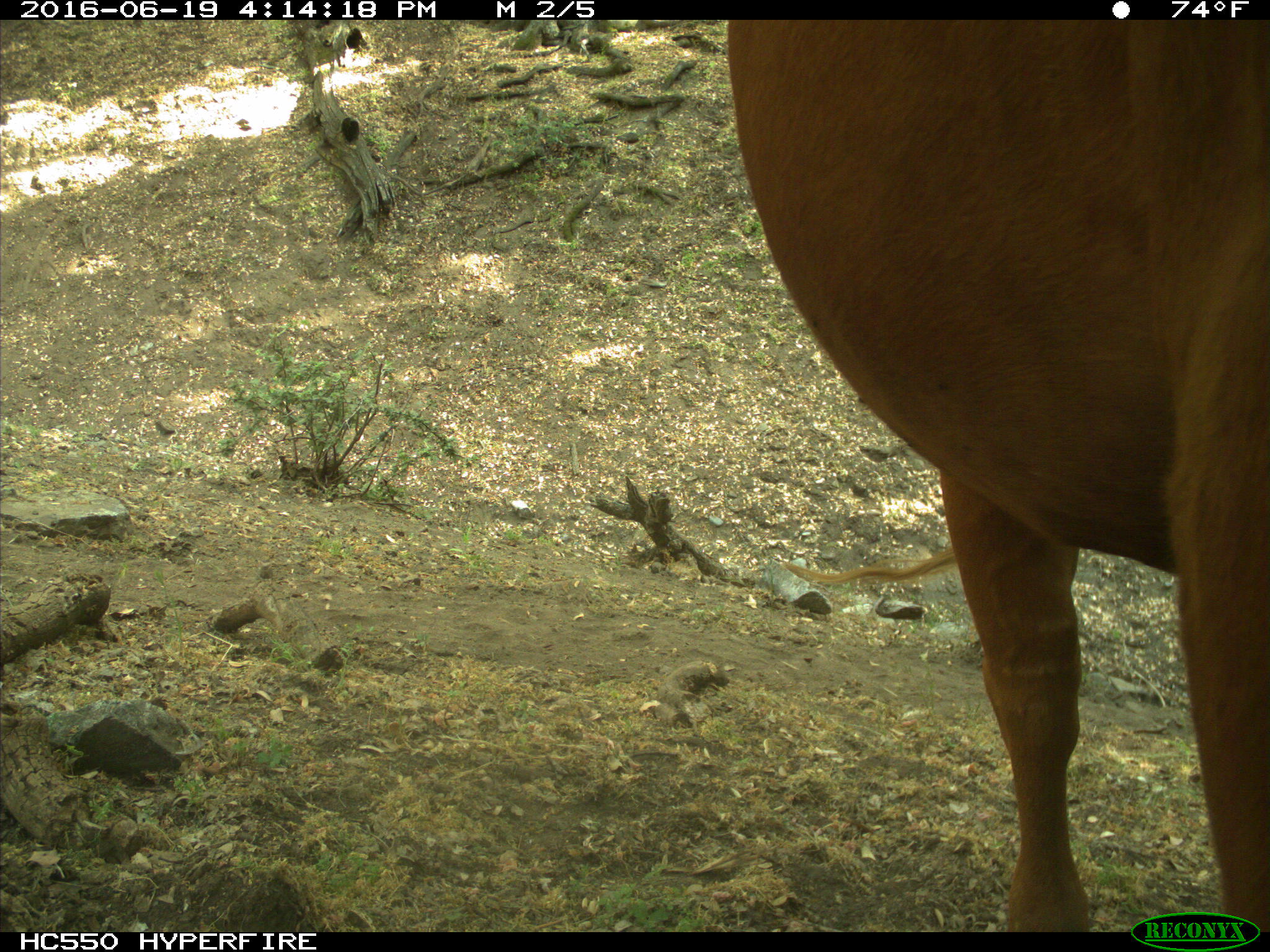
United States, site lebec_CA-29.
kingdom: Animalia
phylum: Chordata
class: Mammalia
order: Artiodactyla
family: Bovidae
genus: Bos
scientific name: Bos taurus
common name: domestic cow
Bos taurus (domestic cow).